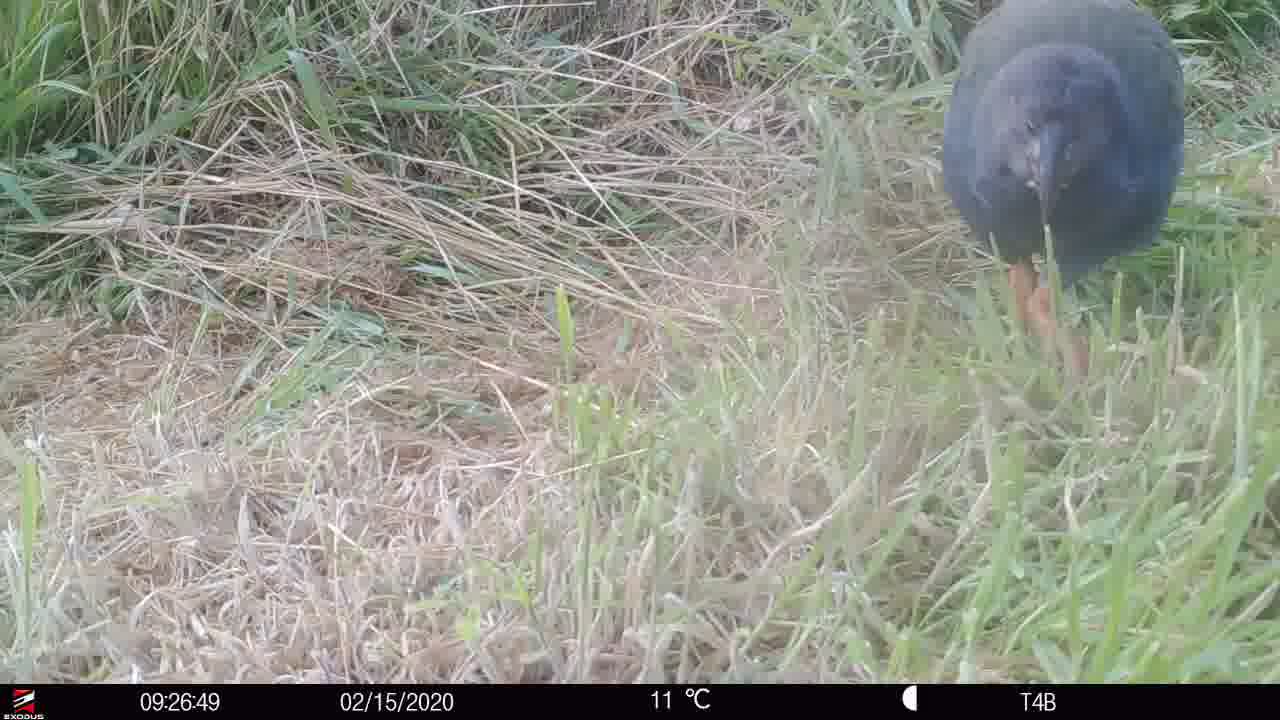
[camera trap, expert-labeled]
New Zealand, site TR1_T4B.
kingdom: Animalia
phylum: Chordata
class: Aves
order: Gruiformes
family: Rallidae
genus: Porphyrio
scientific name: Porphyrio mantelli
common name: takahe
Takahe (Porphyrio mantelli).